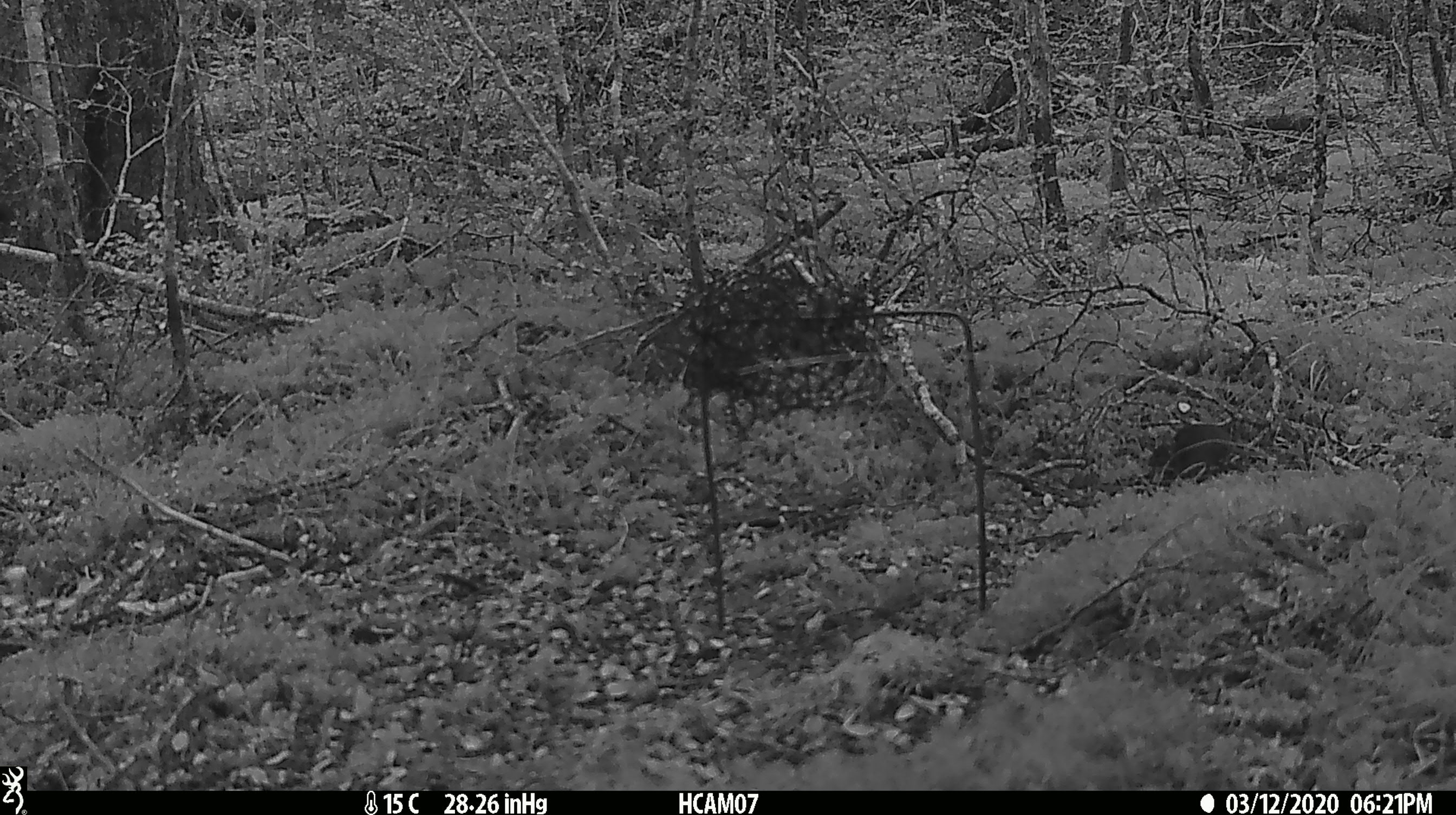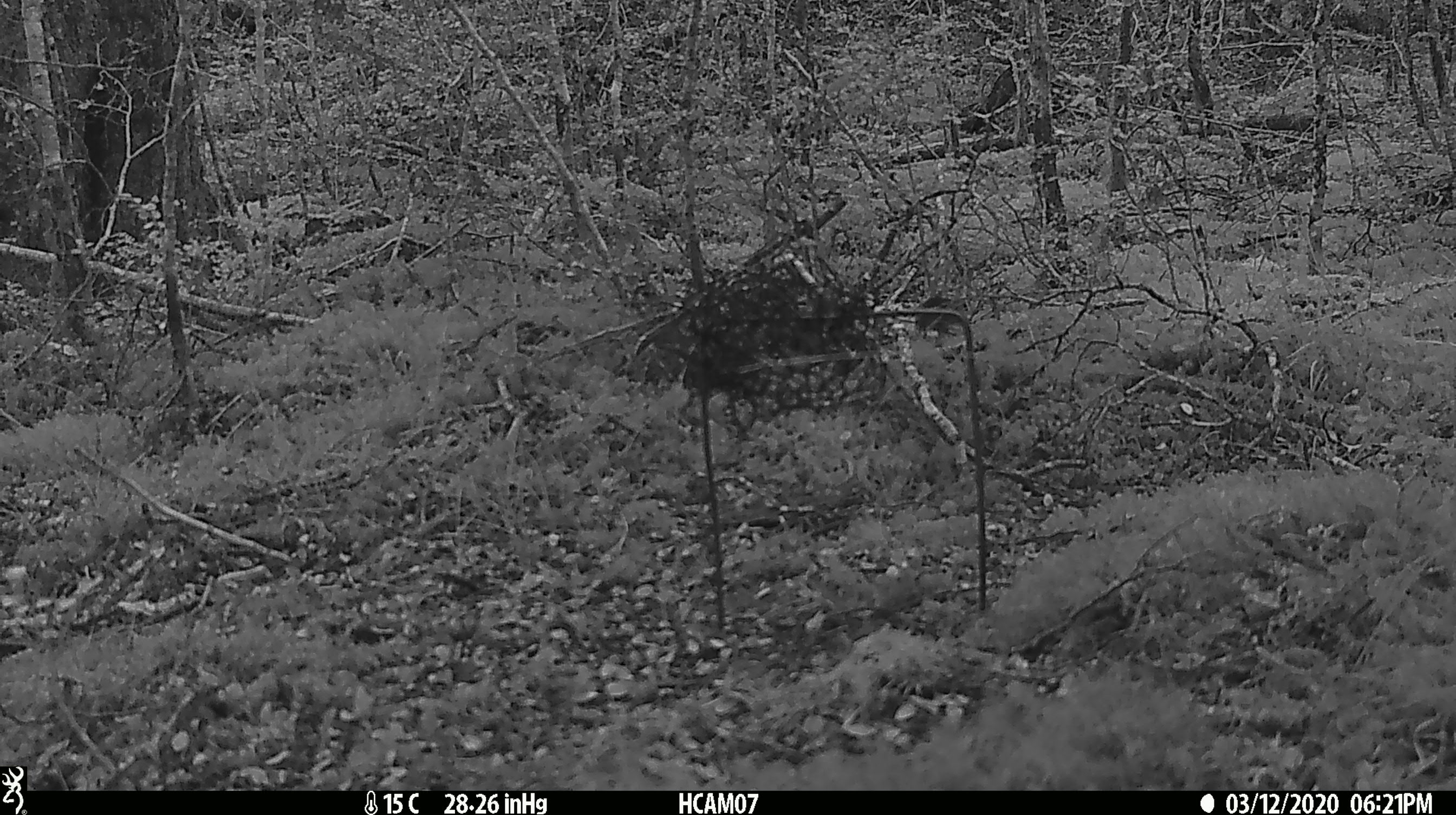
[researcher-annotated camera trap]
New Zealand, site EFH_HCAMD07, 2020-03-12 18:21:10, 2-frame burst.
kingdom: Animalia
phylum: Chordata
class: Mammalia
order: Rodentia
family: Muridae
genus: Mus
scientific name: Mus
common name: mouse